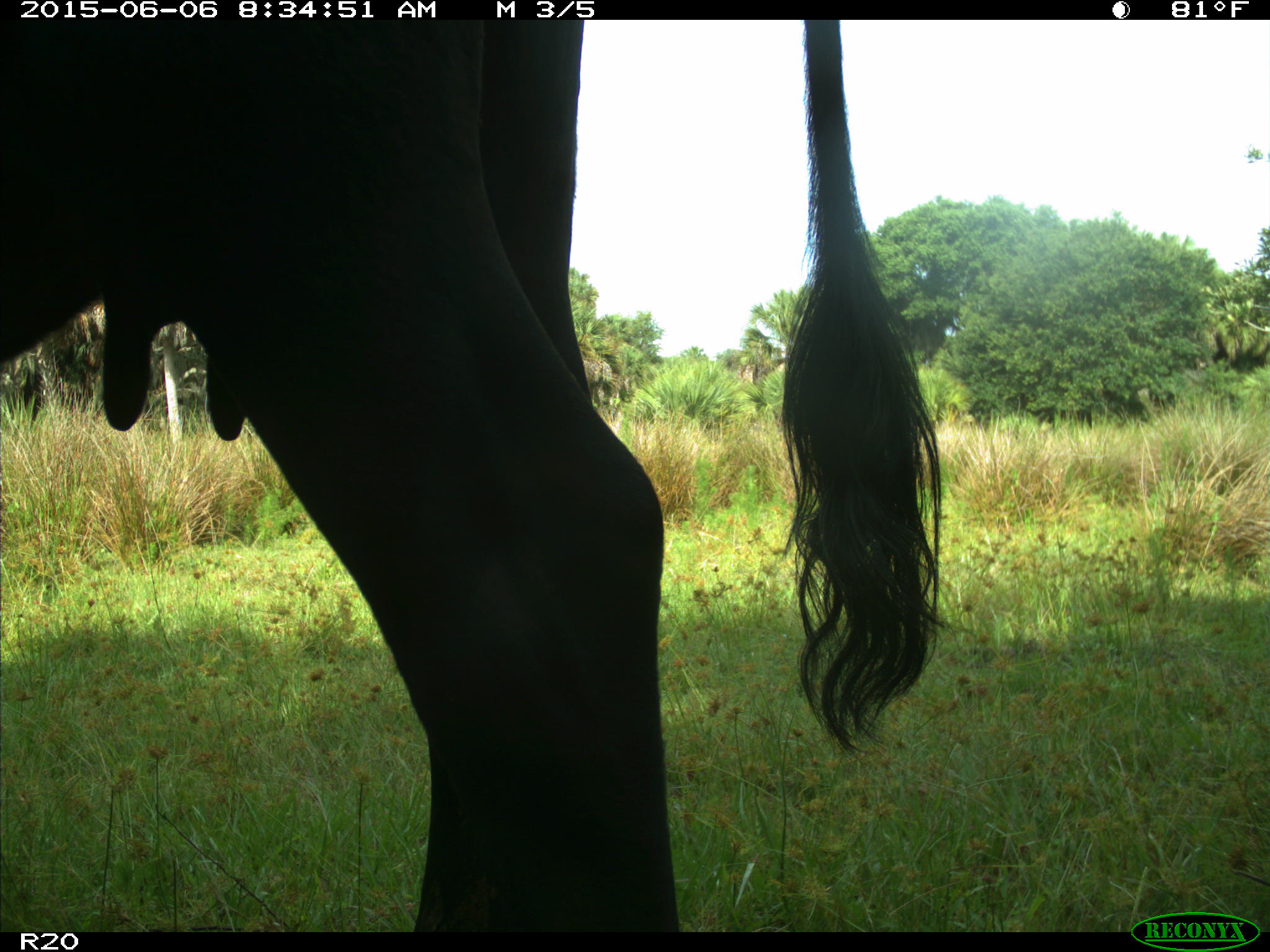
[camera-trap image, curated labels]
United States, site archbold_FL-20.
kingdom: Animalia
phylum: Chordata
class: Mammalia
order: Artiodactyla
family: Bovidae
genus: Bos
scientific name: Bos taurus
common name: domestic cow